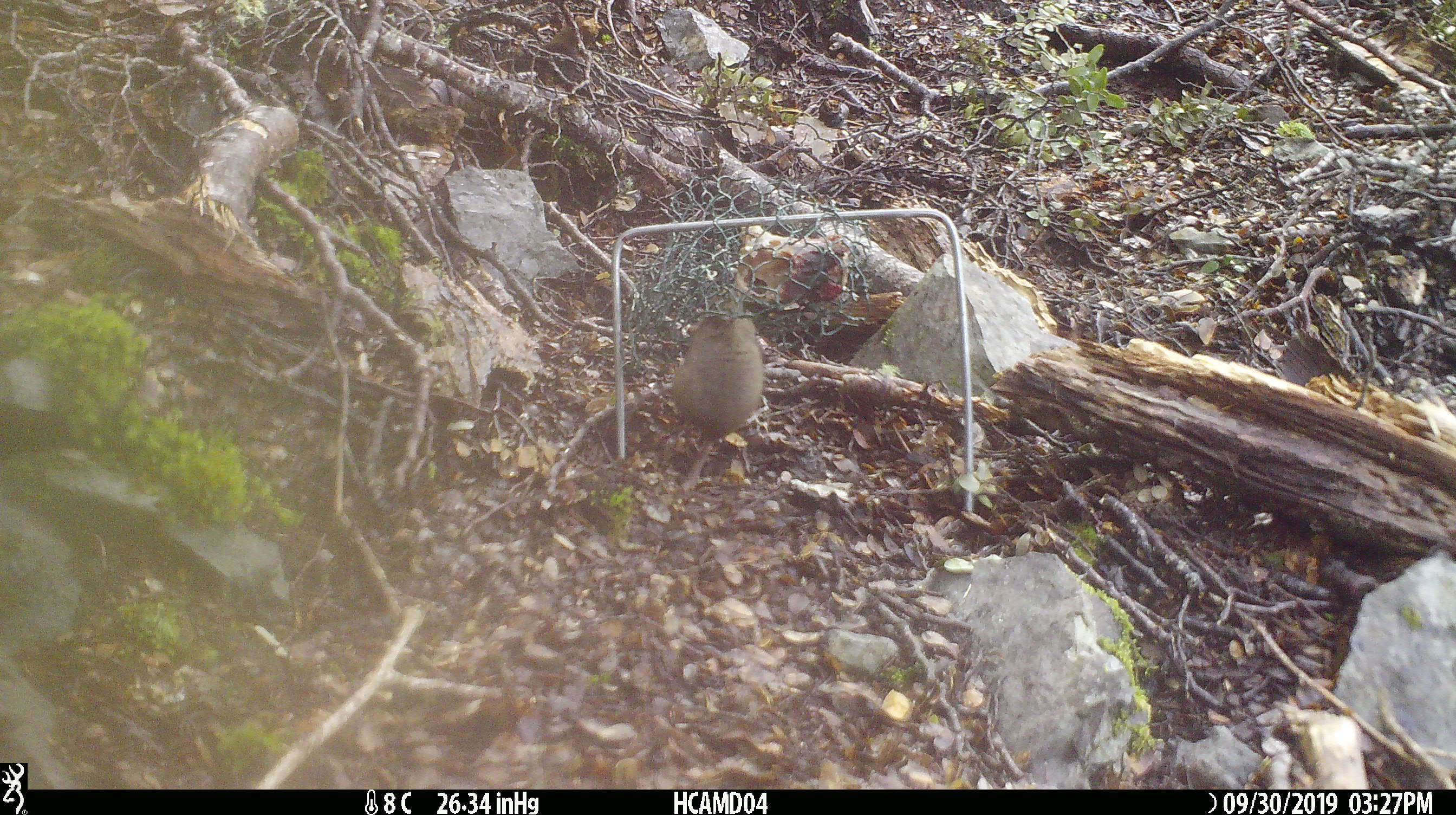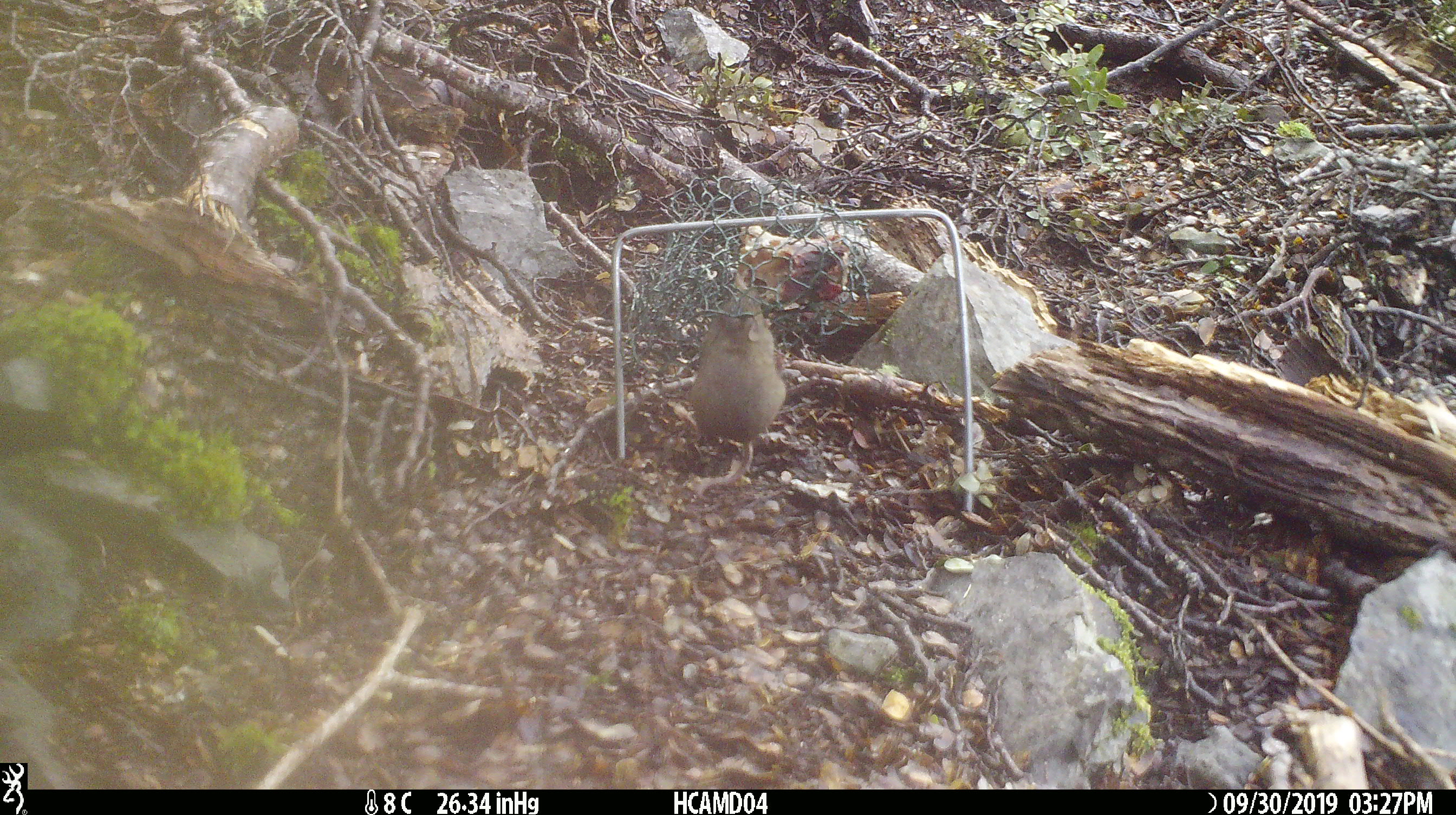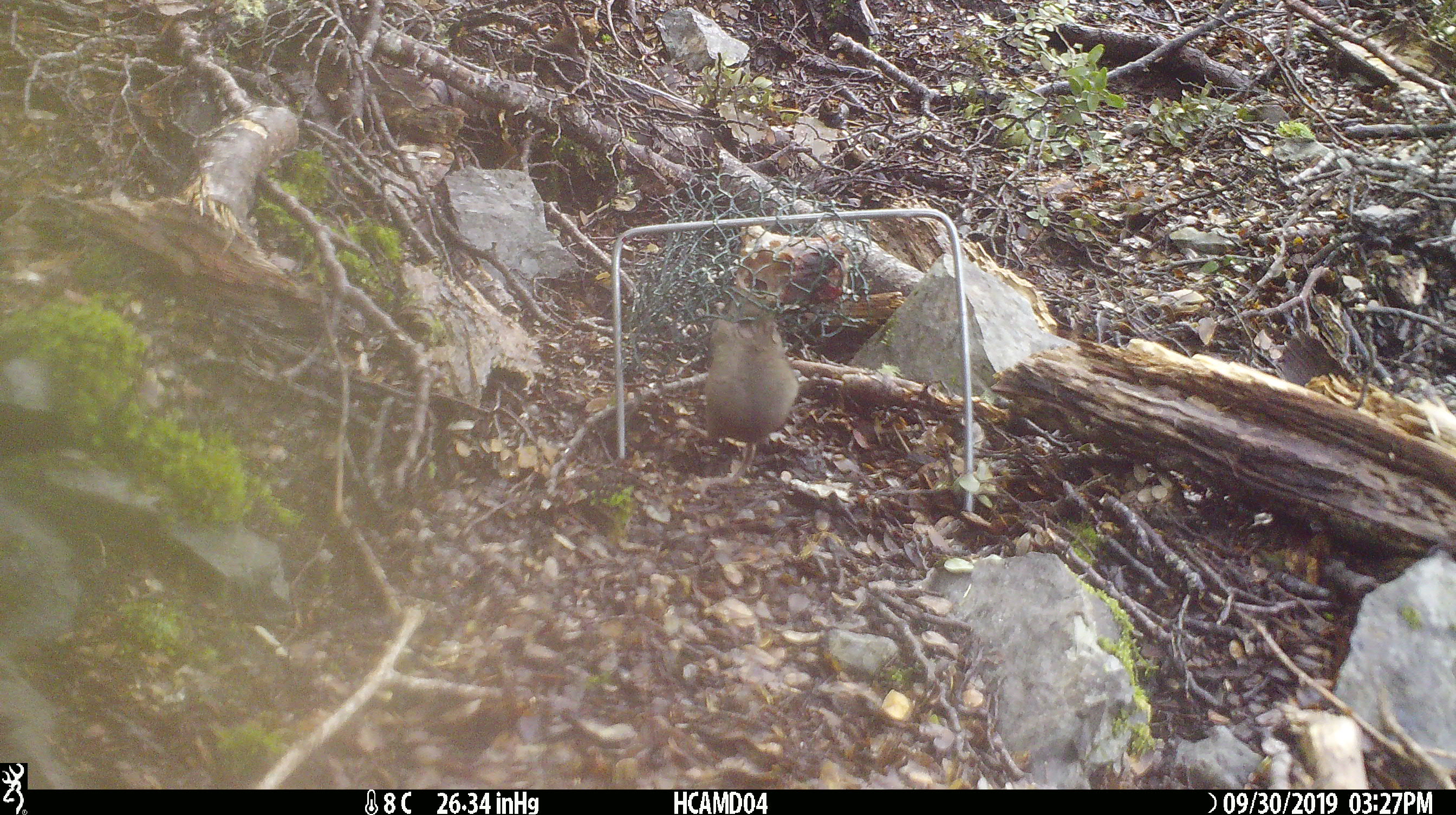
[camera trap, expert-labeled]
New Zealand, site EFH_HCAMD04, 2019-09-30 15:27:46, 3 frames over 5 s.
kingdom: Animalia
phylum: Chordata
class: Mammalia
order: Rodentia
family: Muridae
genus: Mus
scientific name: Mus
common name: mouse